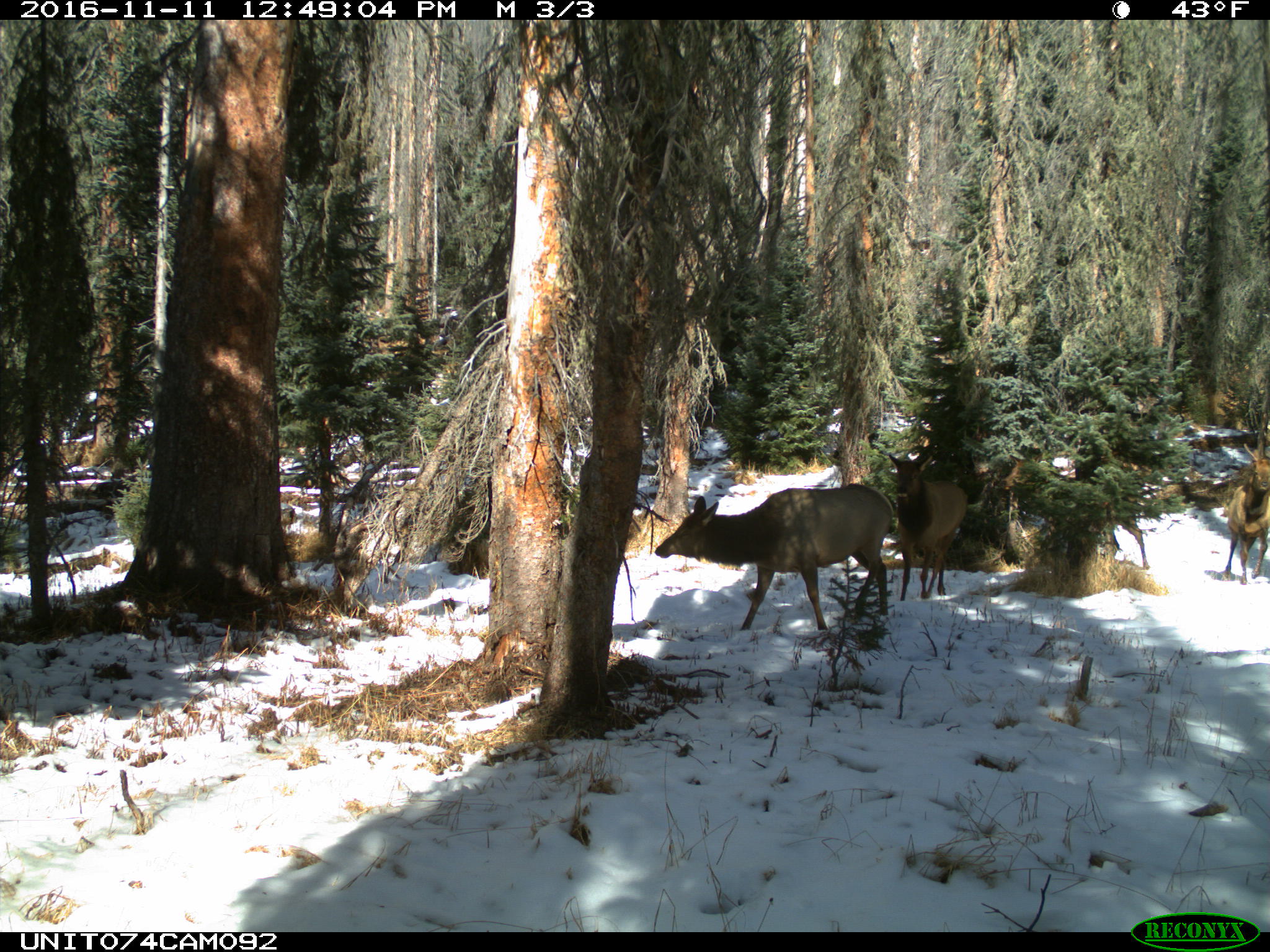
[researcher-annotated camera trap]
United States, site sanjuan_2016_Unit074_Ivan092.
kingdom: Animalia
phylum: Chordata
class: Mammalia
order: Artiodactyla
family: Cervidae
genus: Cervus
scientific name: Cervus elaphus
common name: red deer